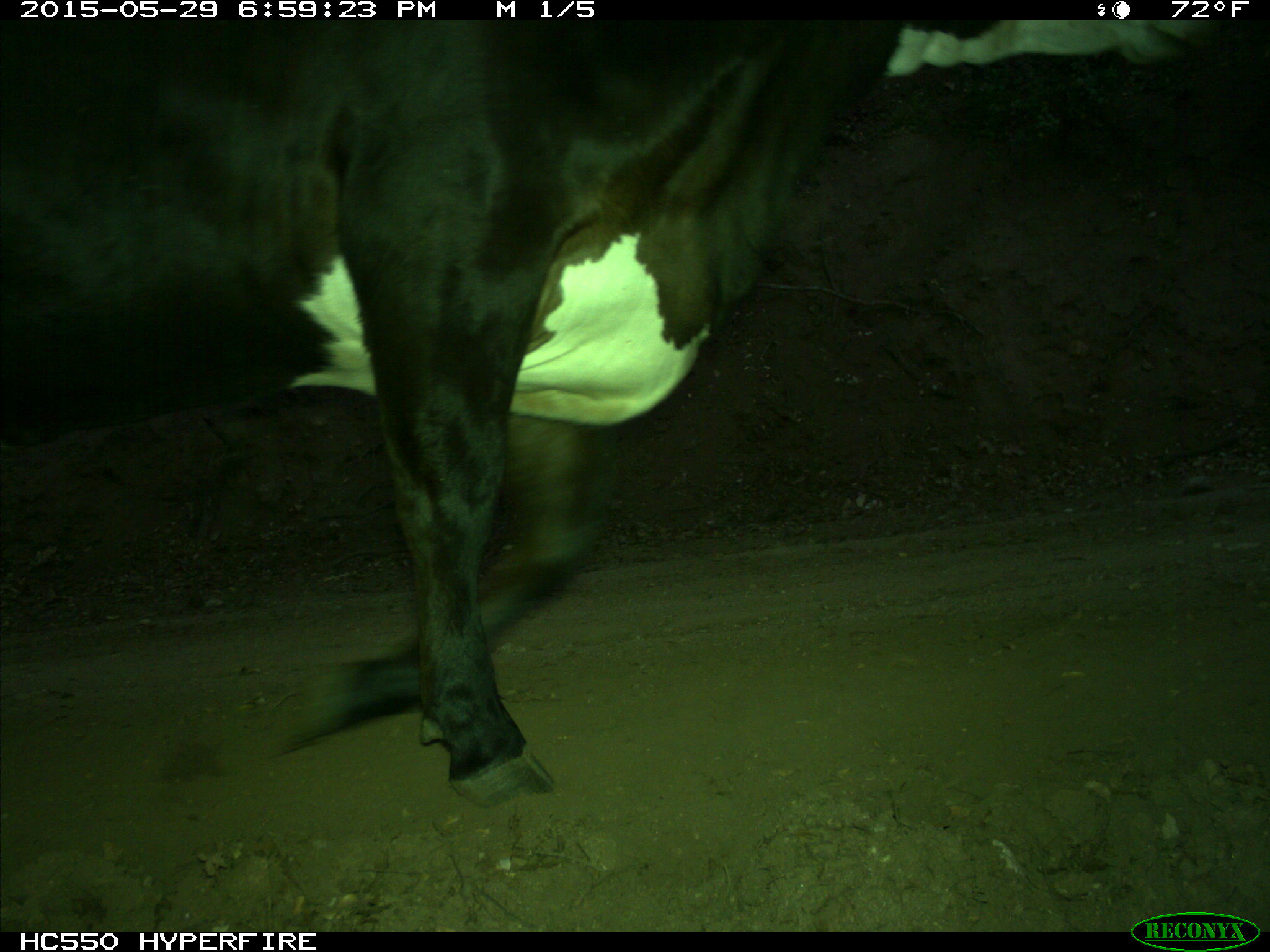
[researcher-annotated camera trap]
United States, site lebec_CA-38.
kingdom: Animalia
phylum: Chordata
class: Mammalia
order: Artiodactyla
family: Bovidae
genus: Bos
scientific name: Bos taurus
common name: domestic cow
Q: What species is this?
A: Bos taurus (domestic cow).